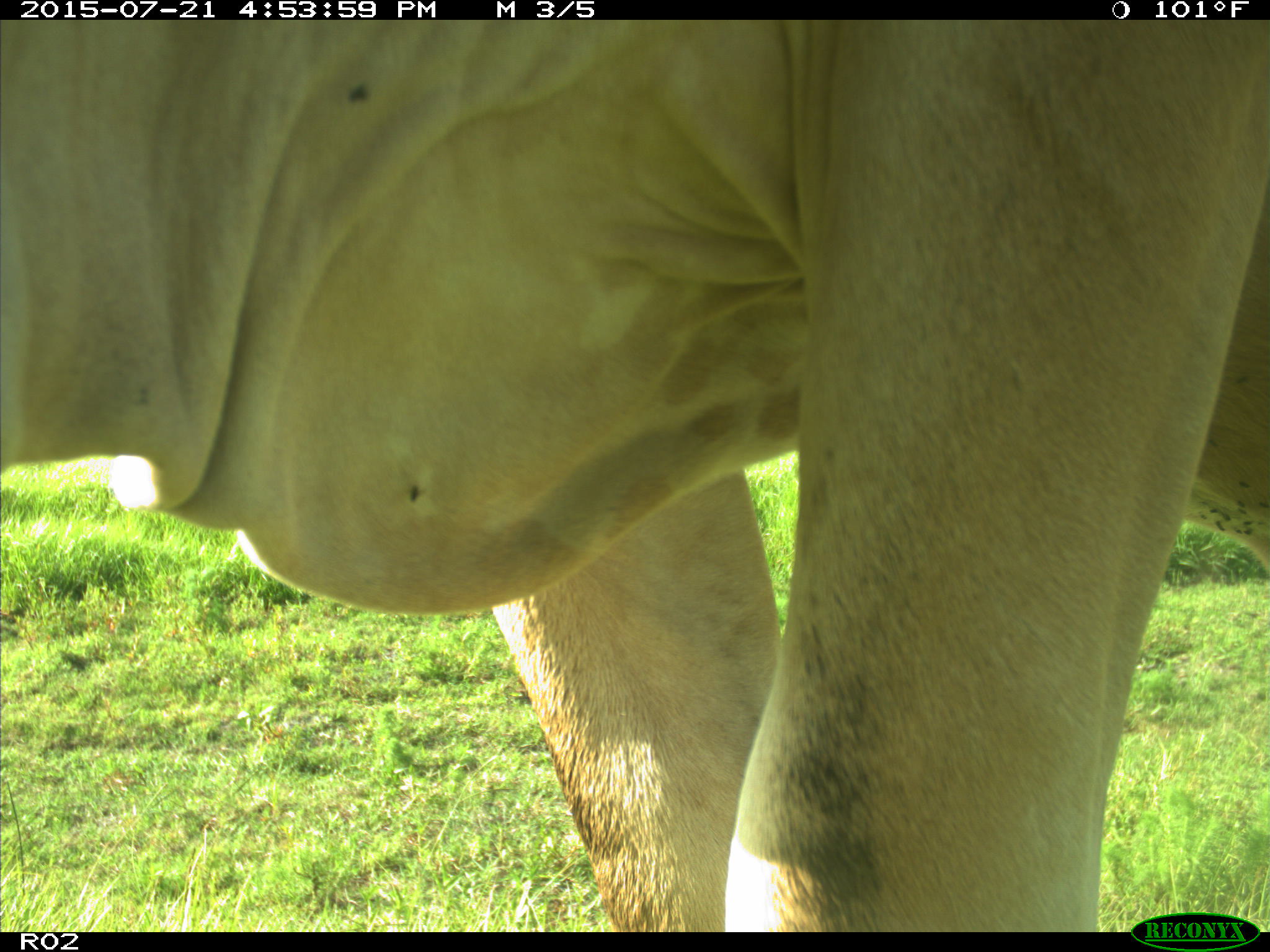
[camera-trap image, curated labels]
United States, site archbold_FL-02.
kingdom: Animalia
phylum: Chordata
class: Mammalia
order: Artiodactyla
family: Bovidae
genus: Bos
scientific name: Bos taurus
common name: domestic cow